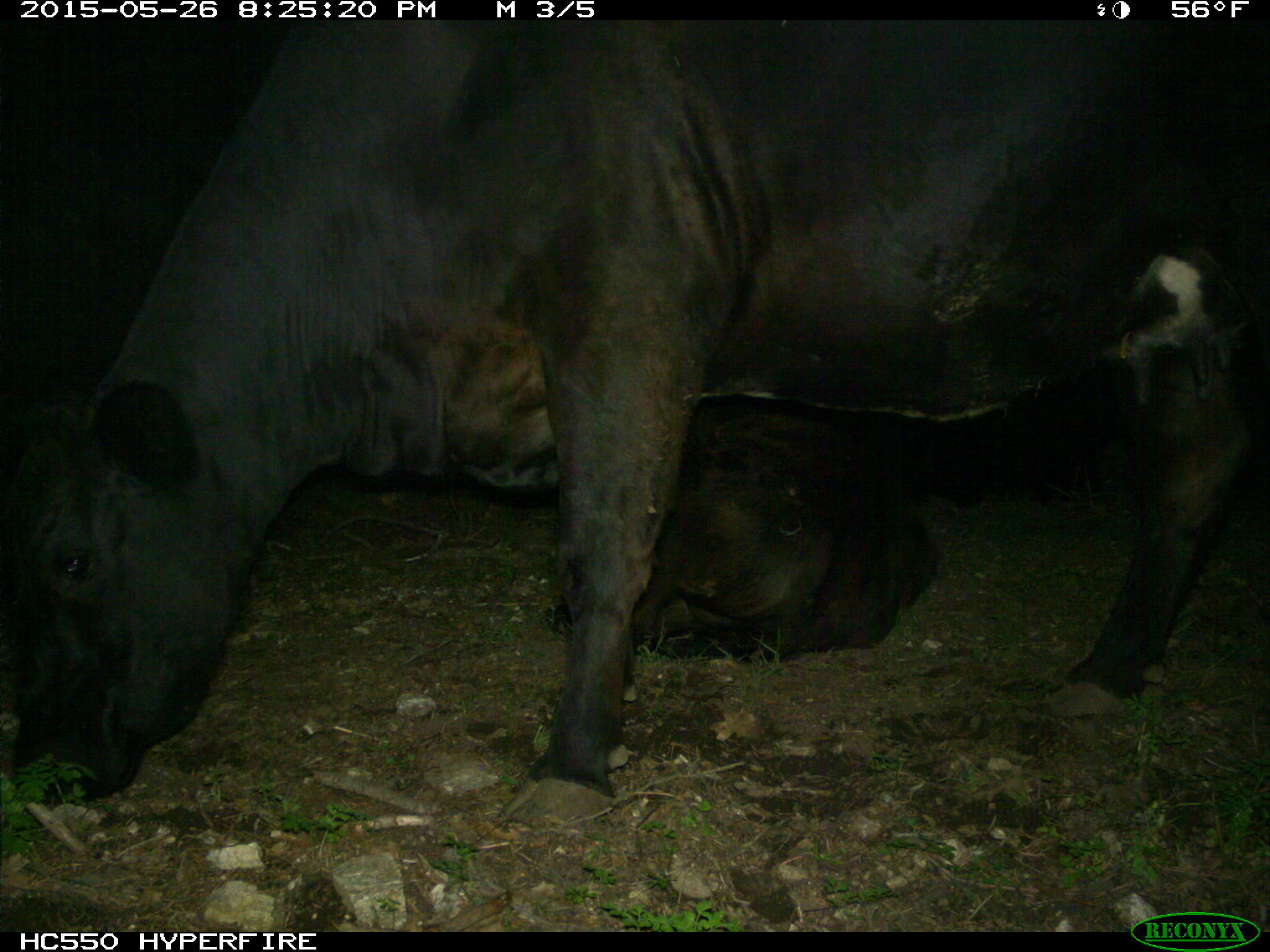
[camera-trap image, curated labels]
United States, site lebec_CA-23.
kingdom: Animalia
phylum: Chordata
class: Mammalia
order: Artiodactyla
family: Bovidae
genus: Bos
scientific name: Bos taurus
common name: domestic cow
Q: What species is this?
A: Bos taurus (domestic cow).